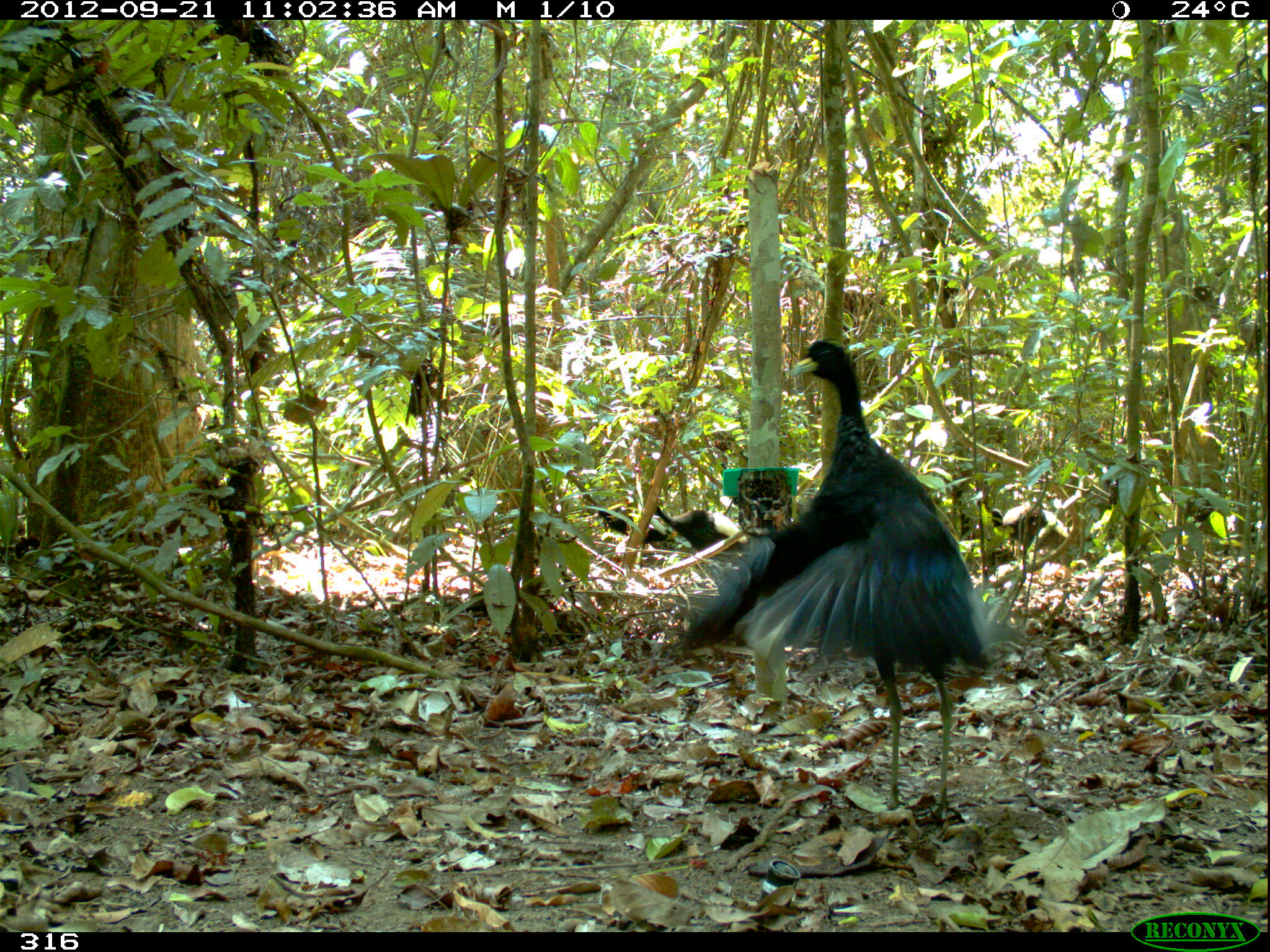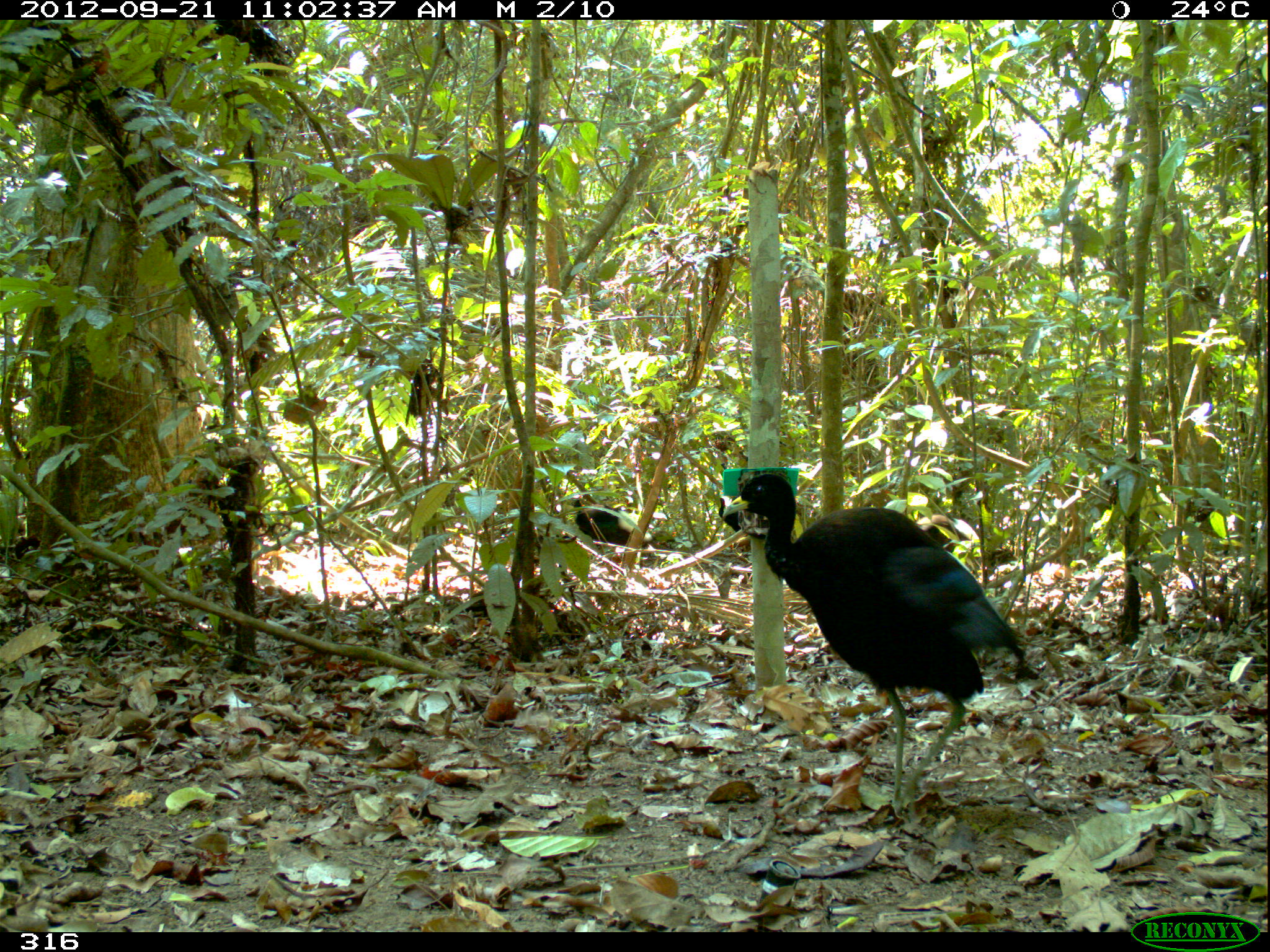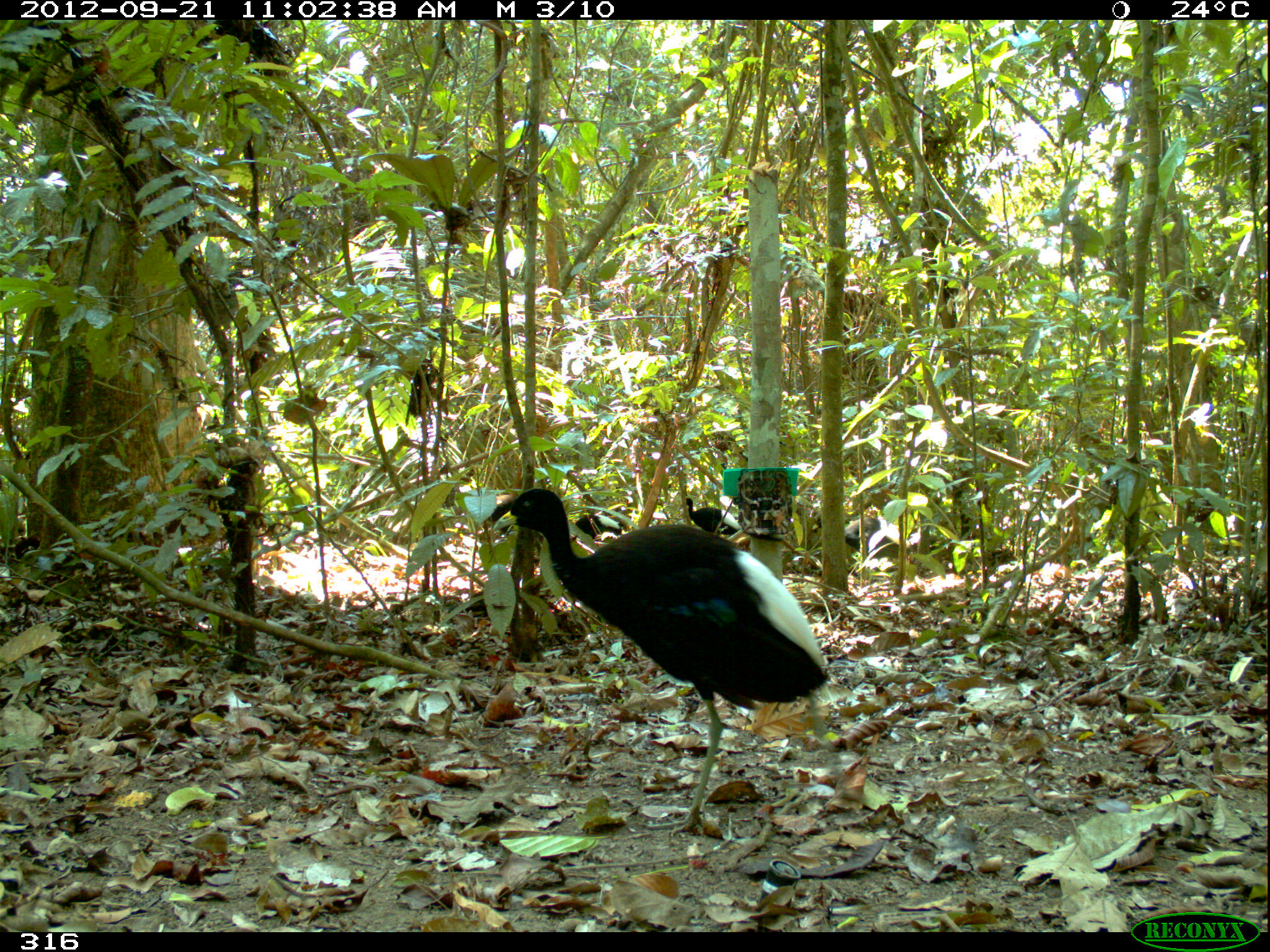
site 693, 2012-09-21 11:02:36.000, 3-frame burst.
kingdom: Animalia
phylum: Chordata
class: Aves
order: Gruiformes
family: Psophiidae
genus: Psophia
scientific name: Psophia leucoptera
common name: pale-winged trumpeter